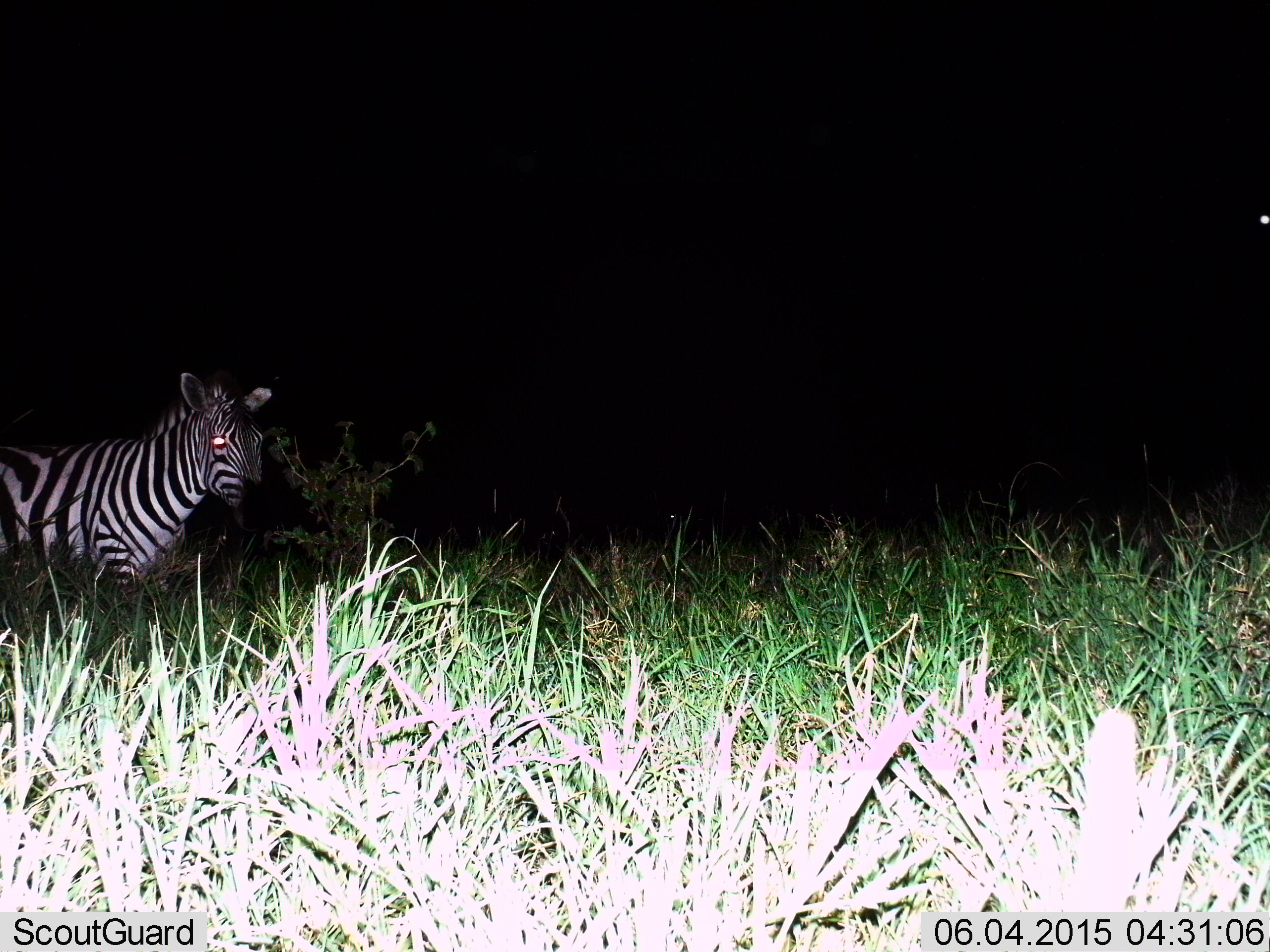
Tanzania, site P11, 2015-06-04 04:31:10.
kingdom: Animalia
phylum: Chordata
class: Mammalia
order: Perissodactyla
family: Equidae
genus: Equus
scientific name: Equus quagga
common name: plains zebra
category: zebra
Zebra (plains zebra) (Equus quagga), count 1. Behavior (volunteer vote fractions): standing 80%, resting 0%, moving 20%, interacting 0%. Young present (vote fraction): 0%. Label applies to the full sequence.